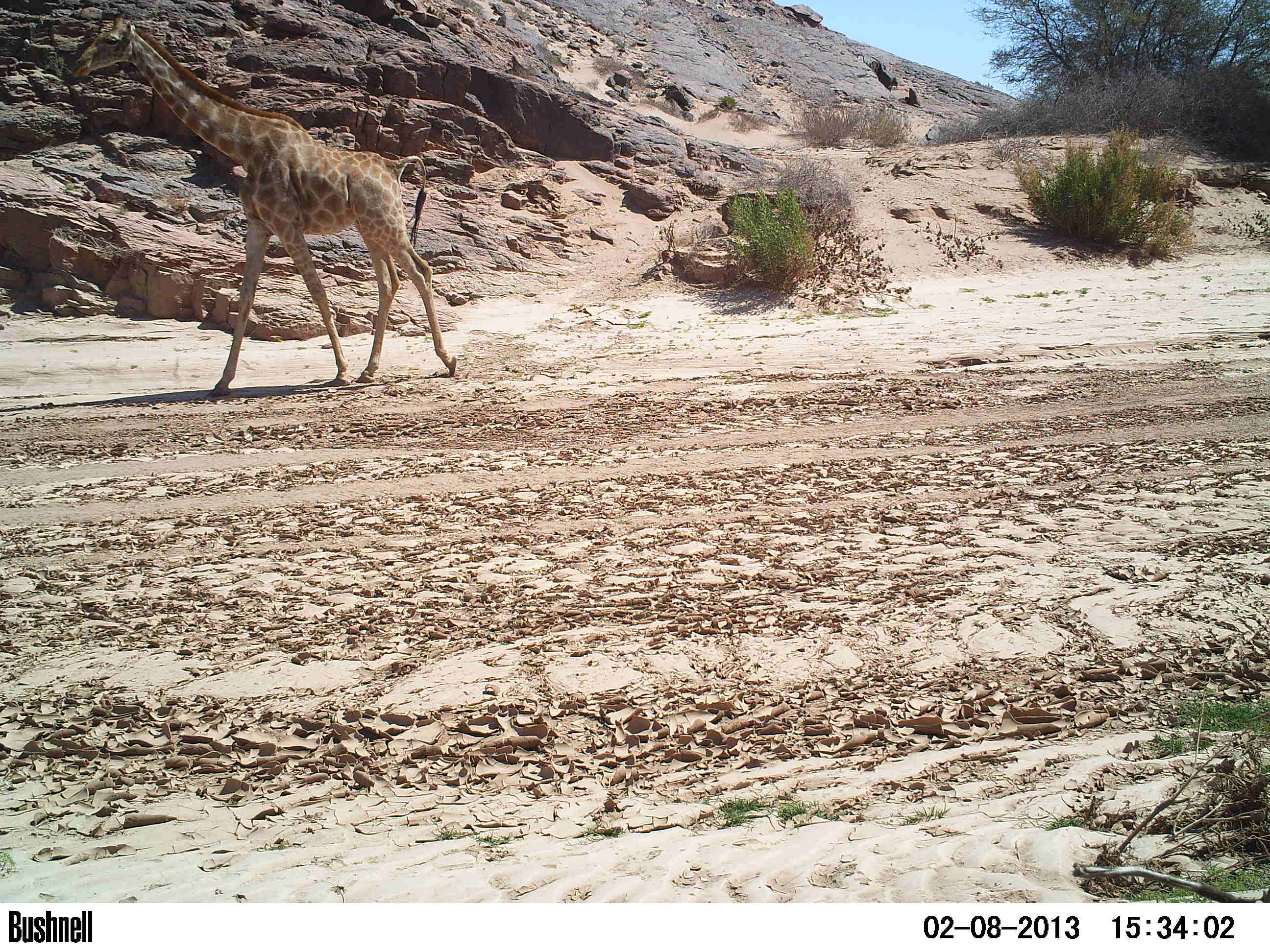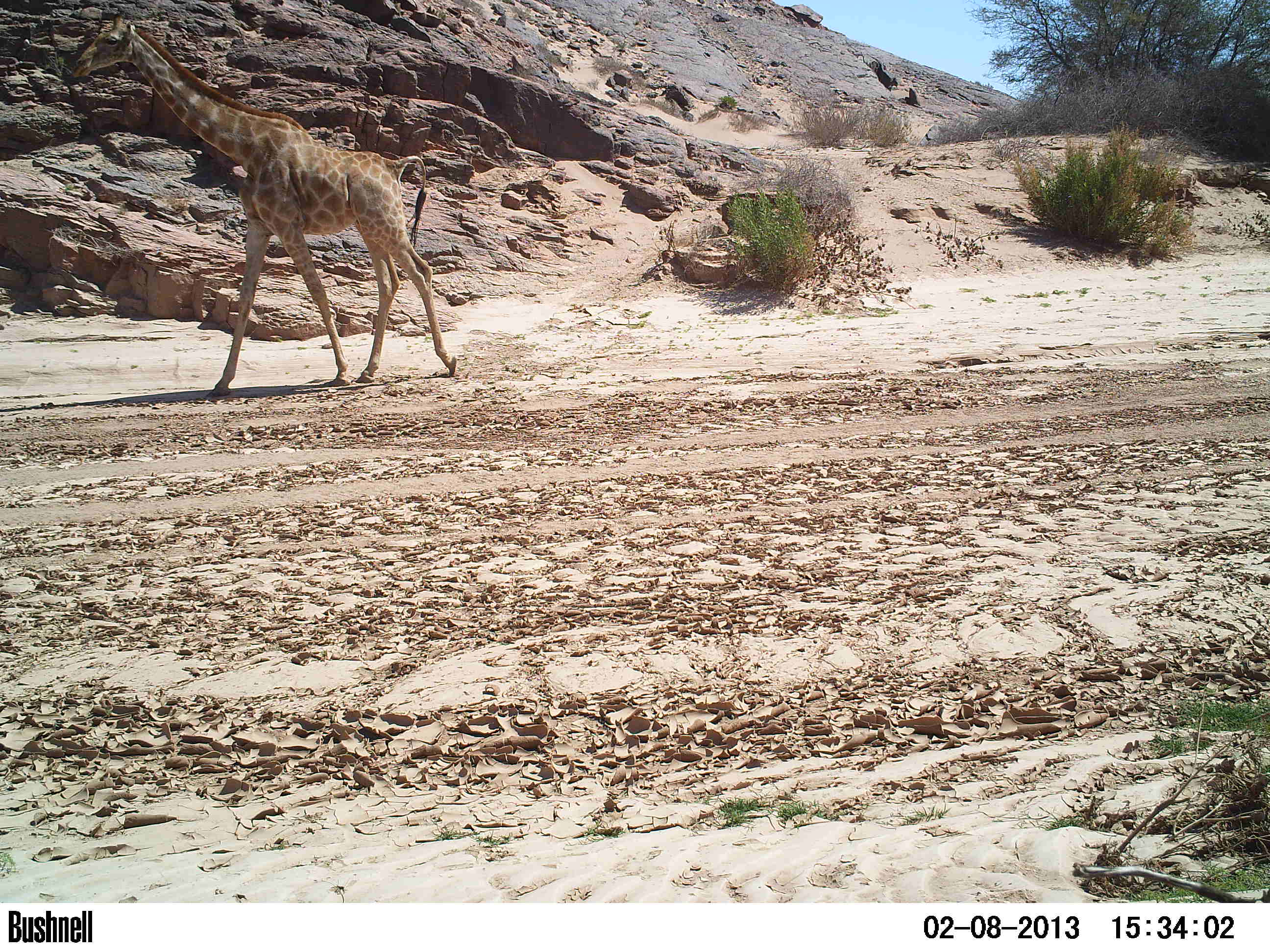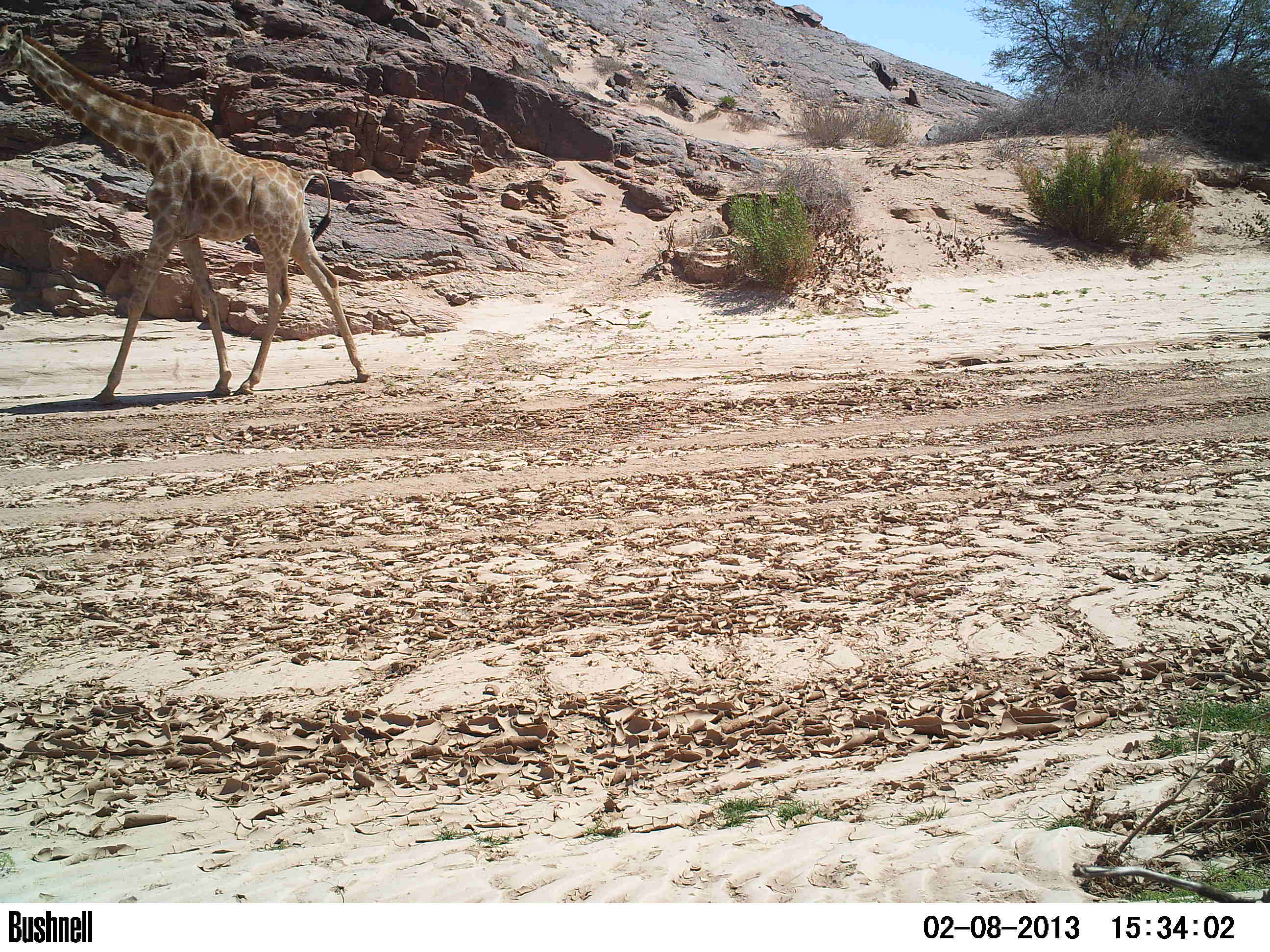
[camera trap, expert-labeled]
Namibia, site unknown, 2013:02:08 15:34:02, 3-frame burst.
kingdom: Animalia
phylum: Chordata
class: Mammalia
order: Artiodactyla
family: Giraffidae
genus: Giraffa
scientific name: Giraffa camelopardalis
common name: giraffe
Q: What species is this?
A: Giraffa camelopardalis (giraffe).